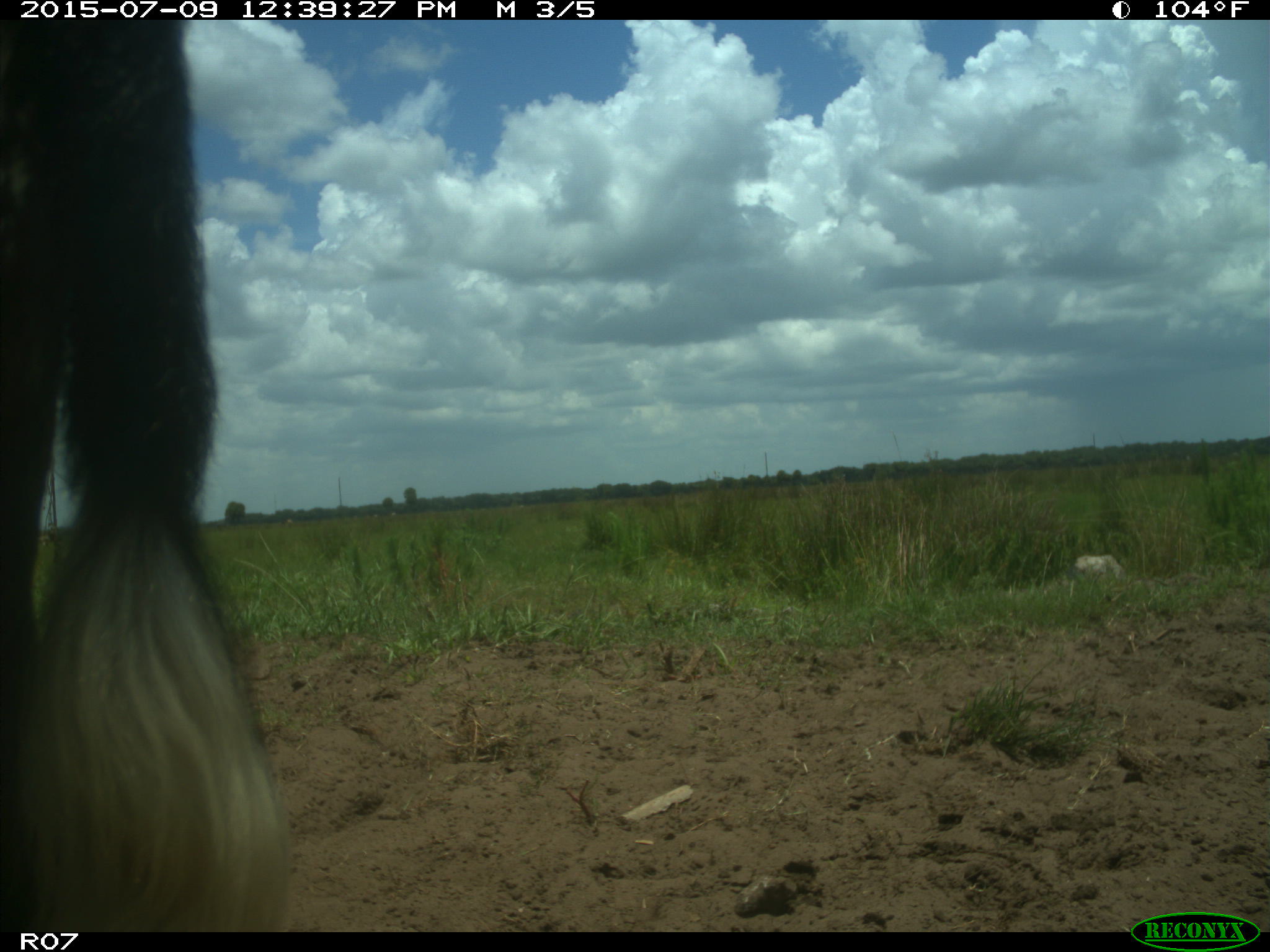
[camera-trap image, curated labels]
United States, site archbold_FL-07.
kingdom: Animalia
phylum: Chordata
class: Mammalia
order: Artiodactyla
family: Bovidae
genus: Bos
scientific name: Bos taurus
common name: domestic cow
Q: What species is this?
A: Bos taurus (domestic cow).